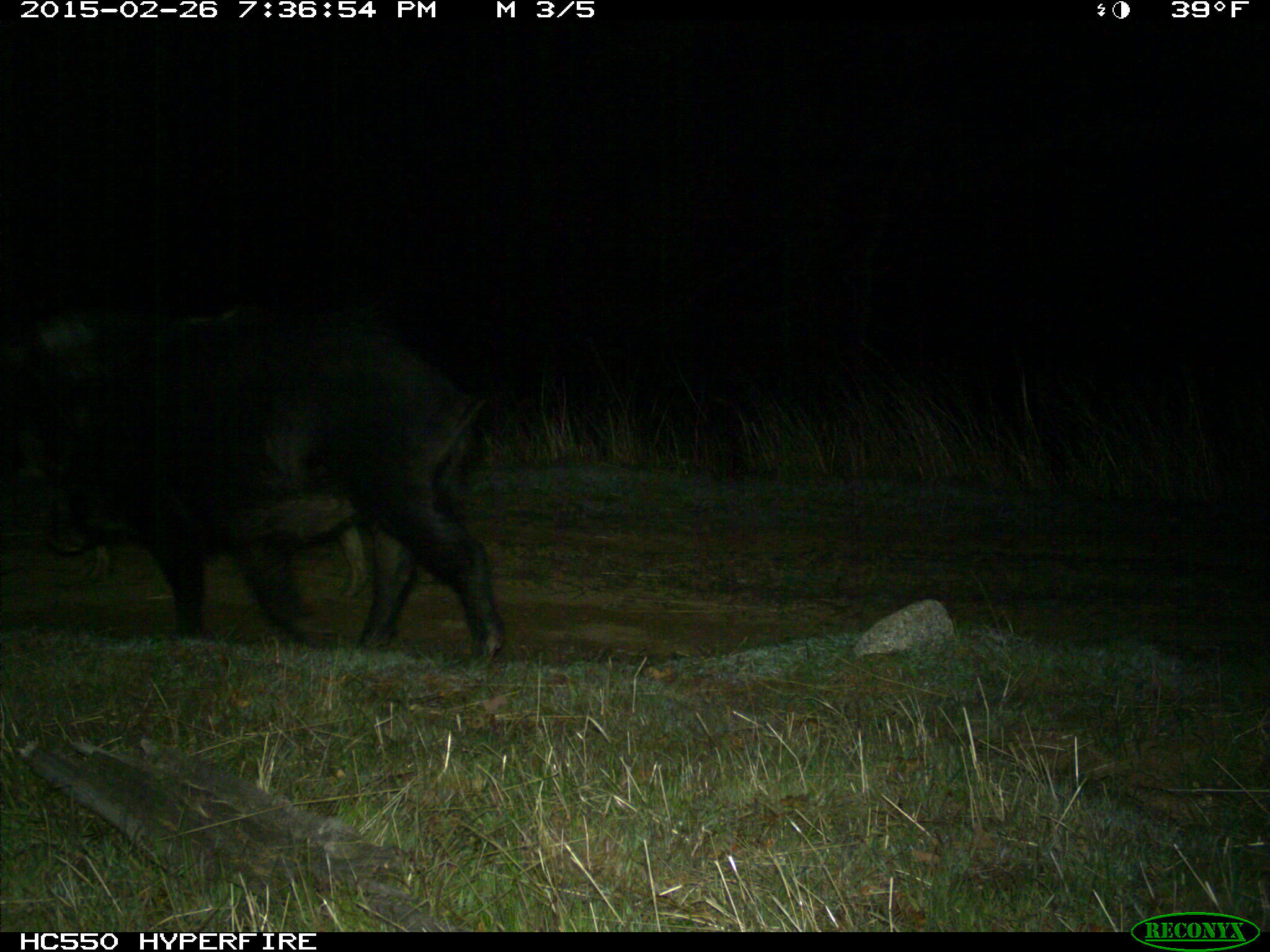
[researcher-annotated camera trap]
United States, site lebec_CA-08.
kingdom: Animalia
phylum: Chordata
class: Mammalia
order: Artiodactyla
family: Suidae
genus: Sus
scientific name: Sus scrofa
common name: wild boar